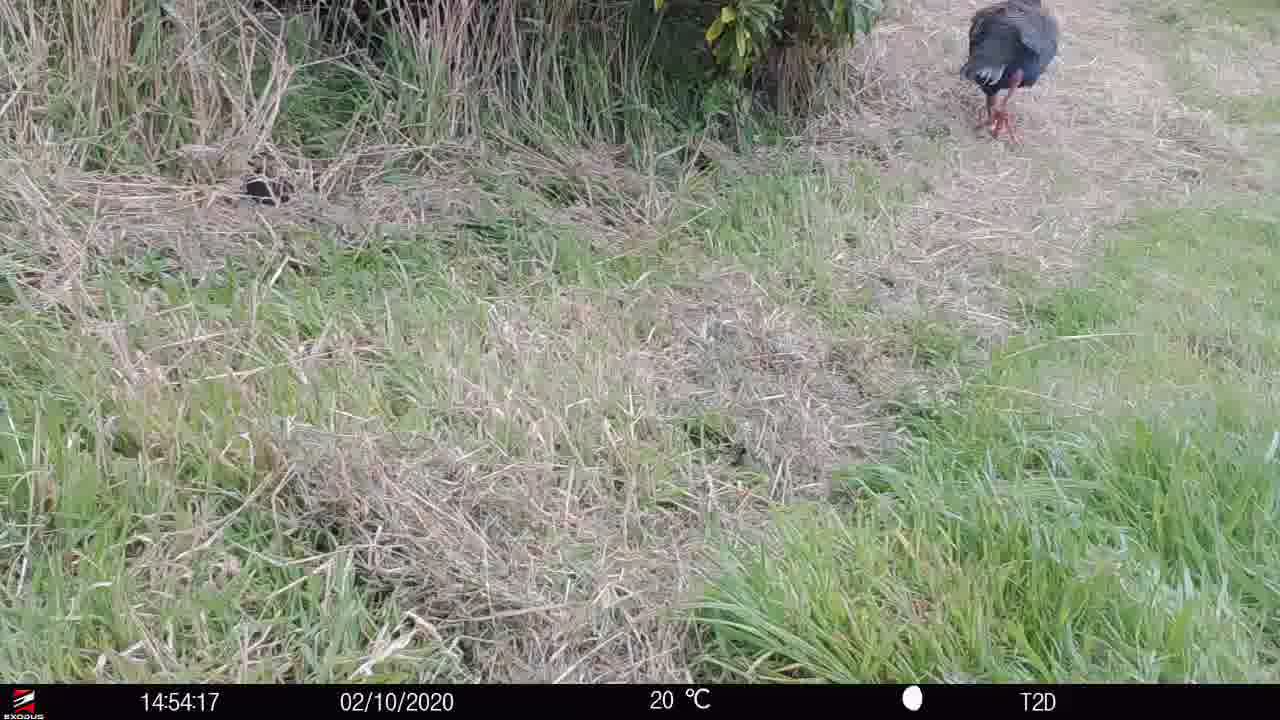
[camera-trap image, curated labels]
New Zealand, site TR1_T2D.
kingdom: Animalia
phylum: Chordata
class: Aves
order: Gruiformes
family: Rallidae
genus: Porphyrio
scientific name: Porphyrio mantelli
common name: takahe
Takahe (Porphyrio mantelli).